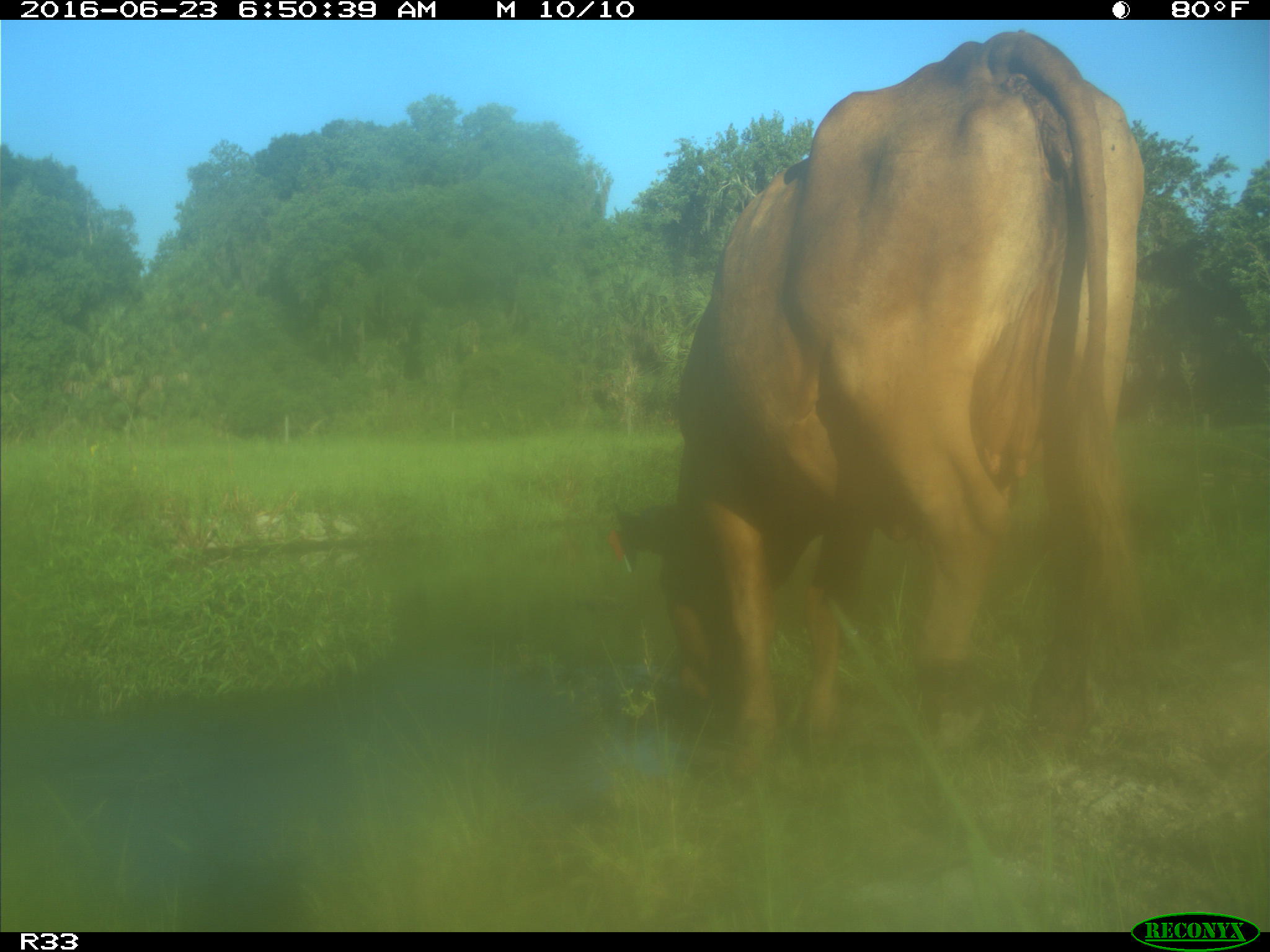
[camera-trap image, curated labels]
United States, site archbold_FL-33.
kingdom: Animalia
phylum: Chordata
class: Mammalia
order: Artiodactyla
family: Bovidae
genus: Bos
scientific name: Bos taurus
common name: domestic cow